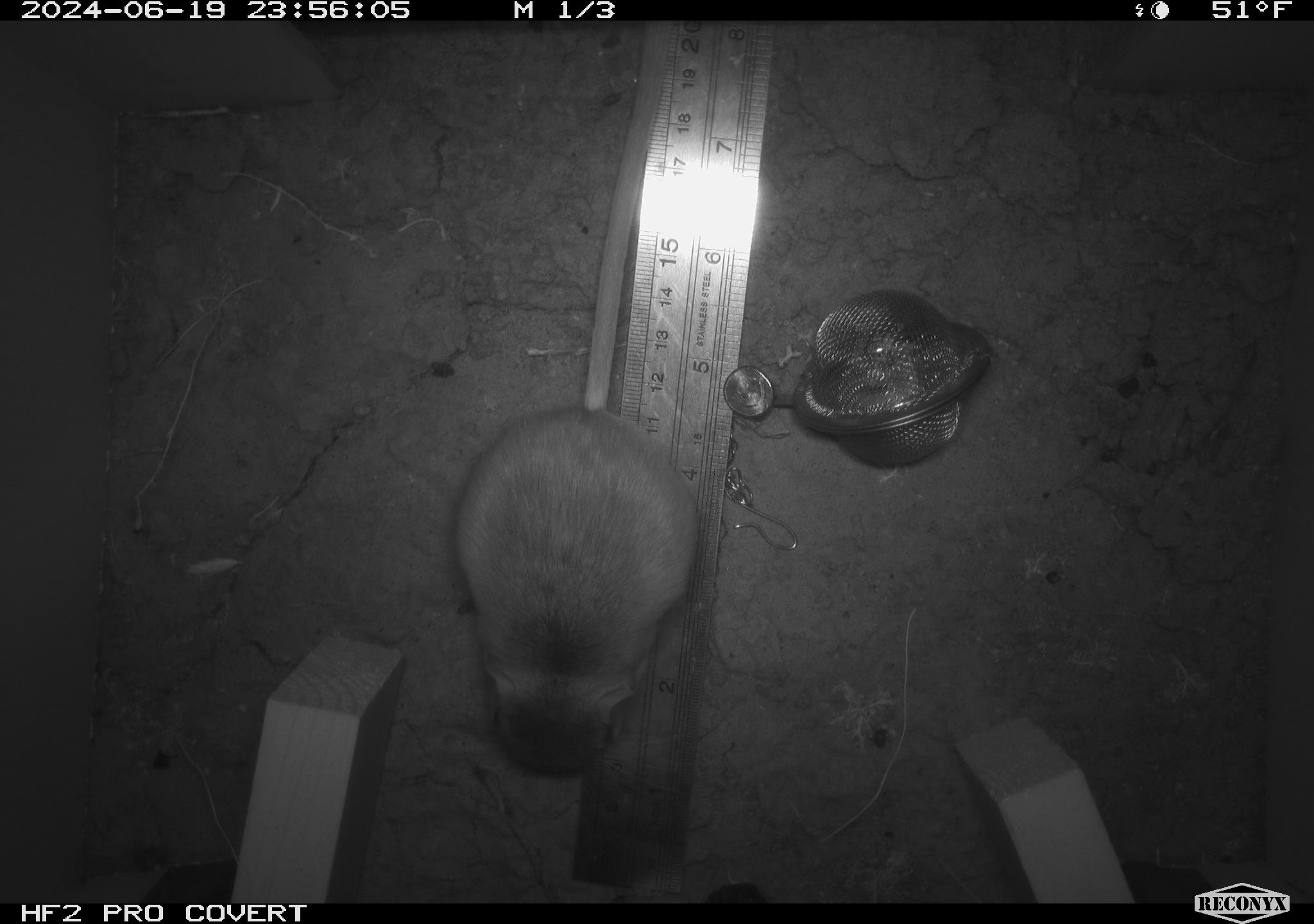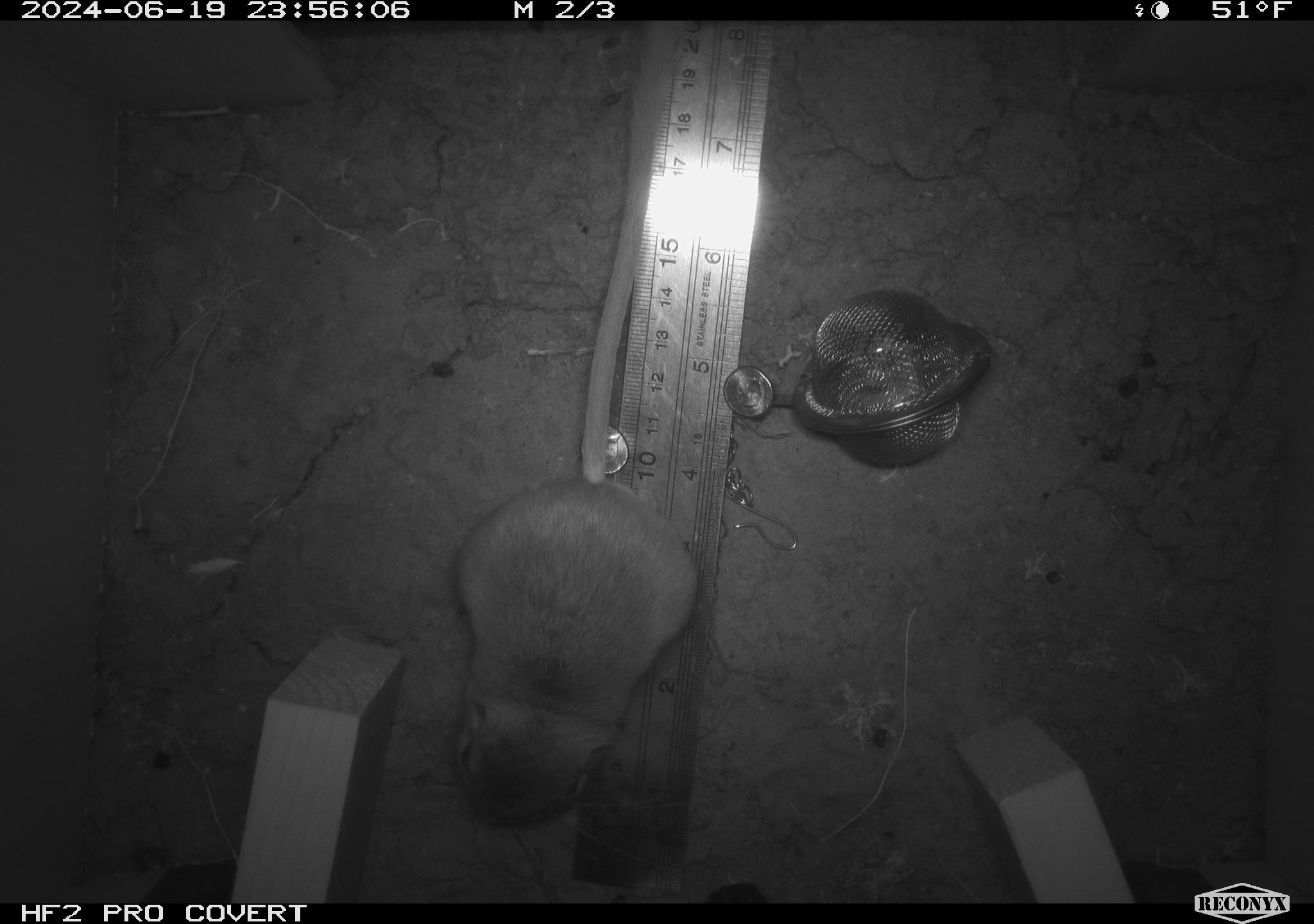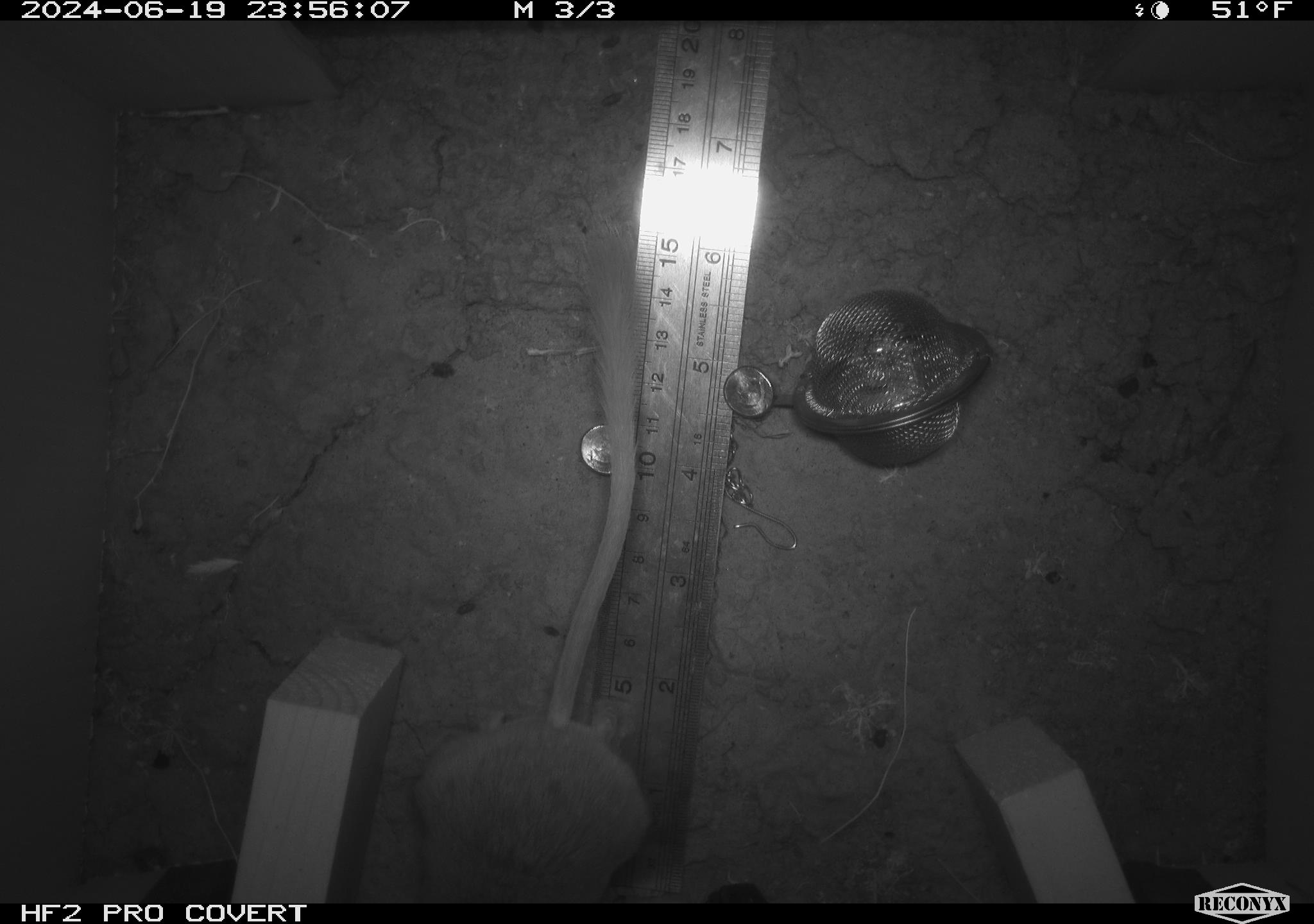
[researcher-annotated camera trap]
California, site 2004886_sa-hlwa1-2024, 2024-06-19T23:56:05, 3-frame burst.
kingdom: Animalia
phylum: Chordata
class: Mammalia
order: Rodentia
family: Heteromyidae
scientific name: Heteromyidae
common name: kangaroo rats and pocket mice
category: heteromyidae family